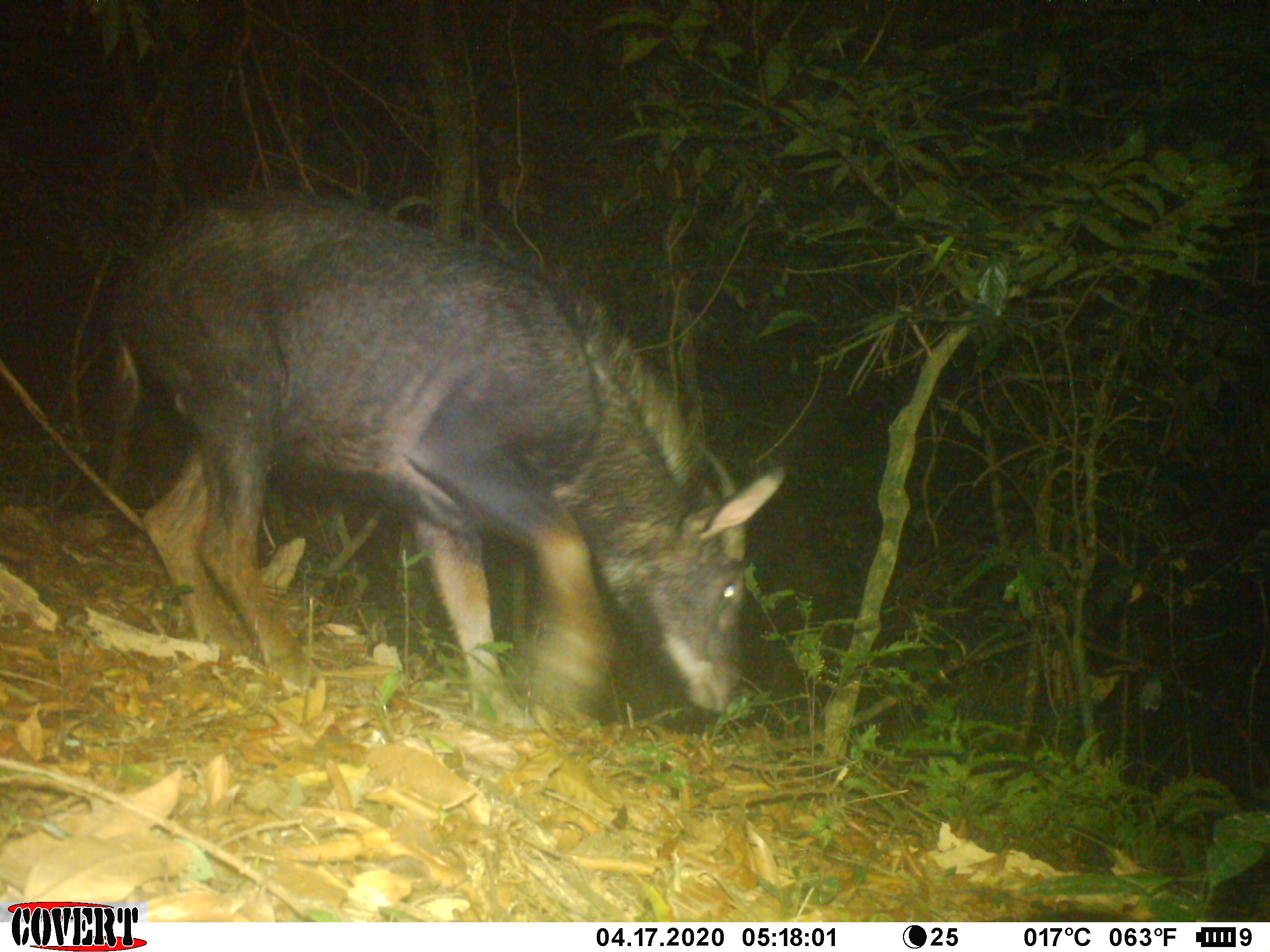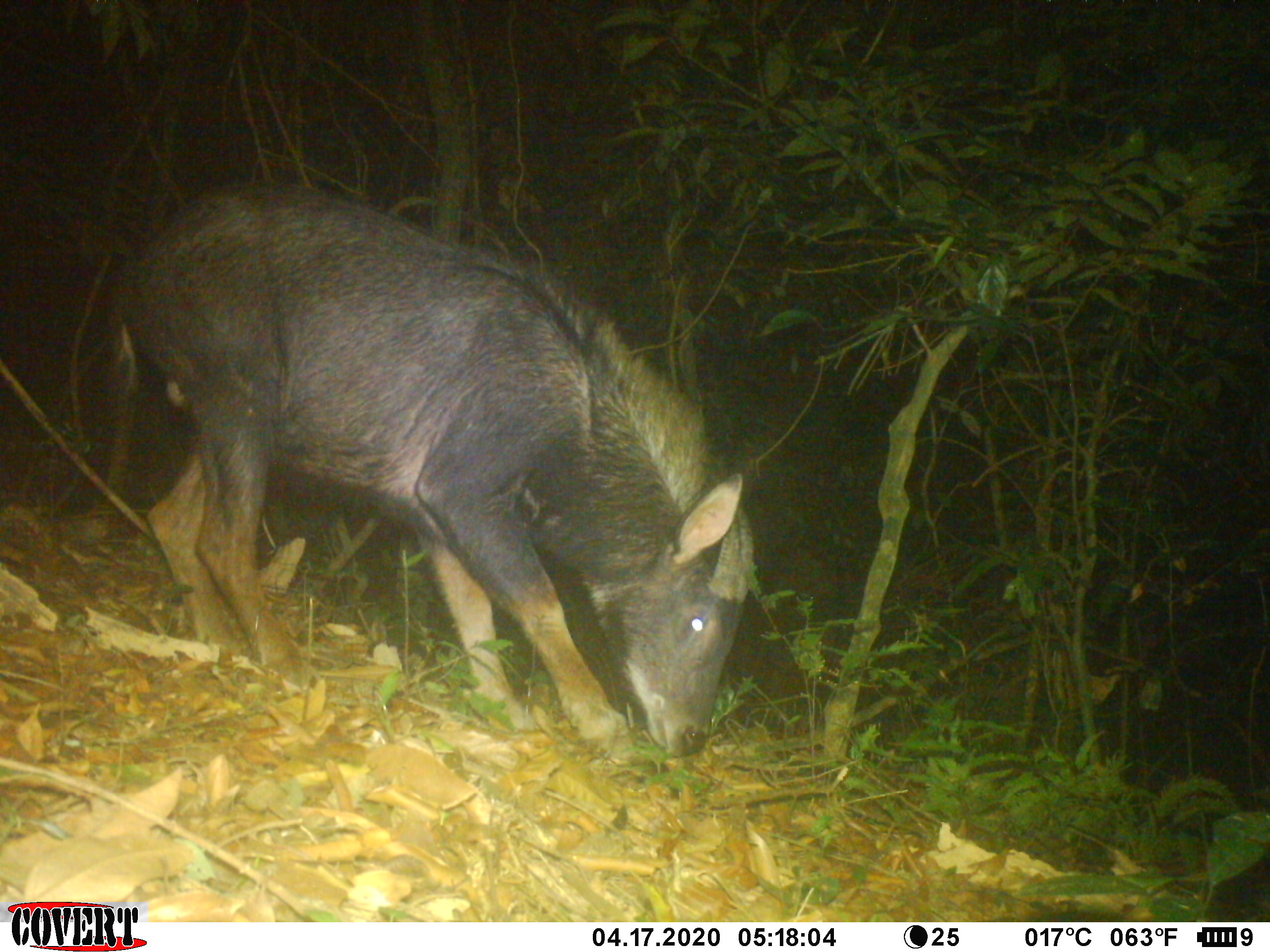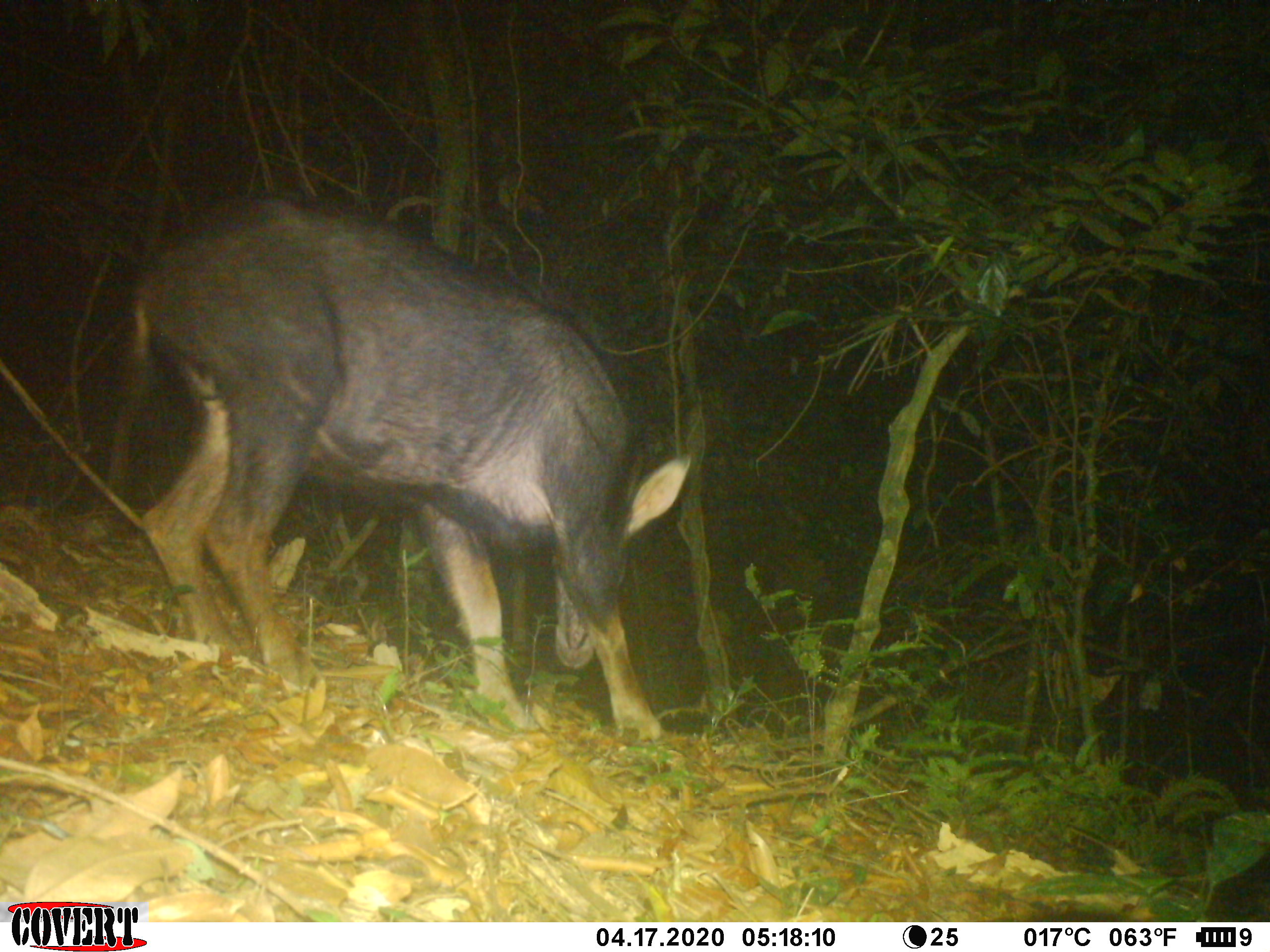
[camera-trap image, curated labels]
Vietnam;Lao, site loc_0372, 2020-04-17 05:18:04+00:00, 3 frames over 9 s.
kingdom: Animalia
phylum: Chordata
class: Mammalia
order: Artiodactyla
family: Bovidae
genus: Capricornis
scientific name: Capricornis sumatraensis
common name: chinese serow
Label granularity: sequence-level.